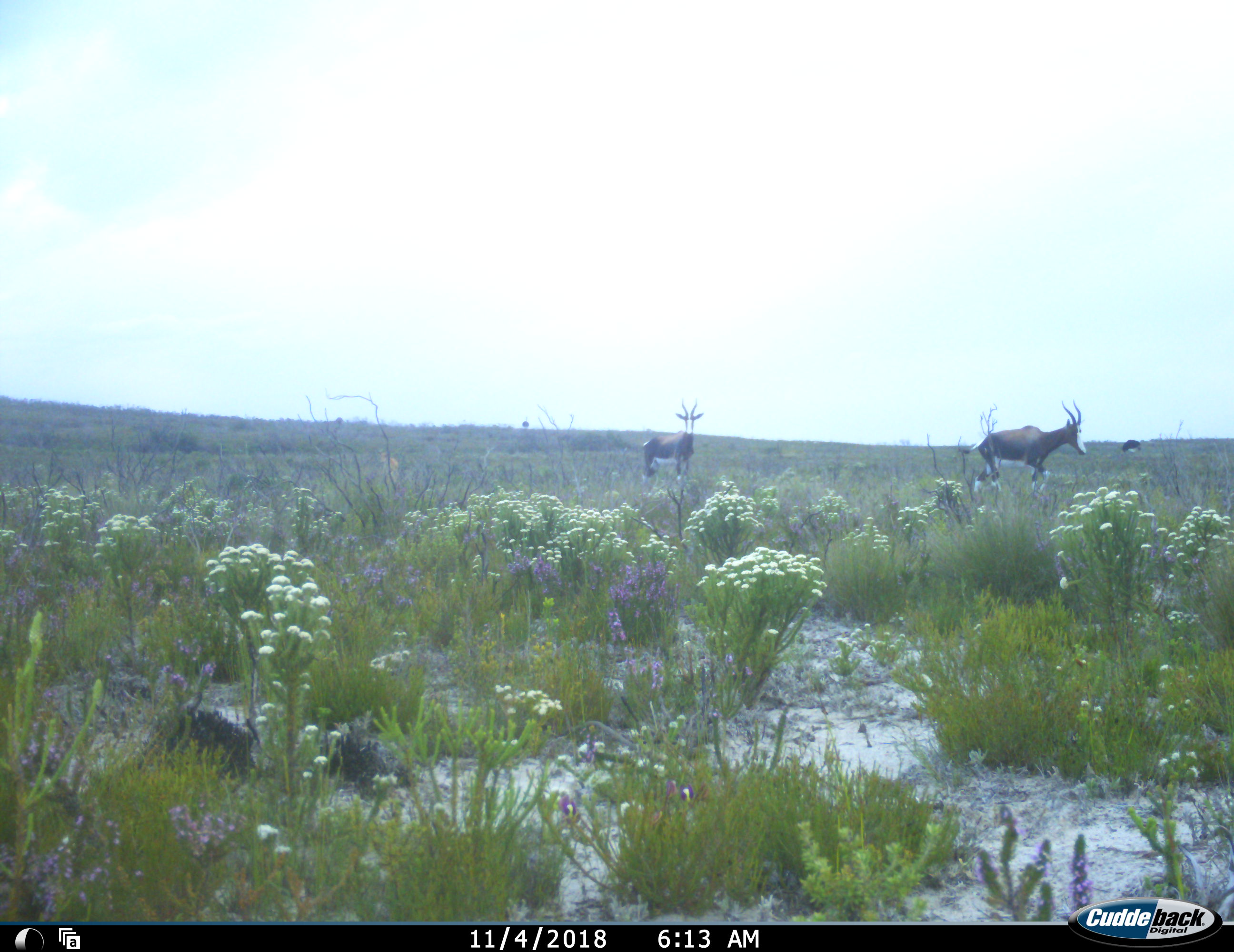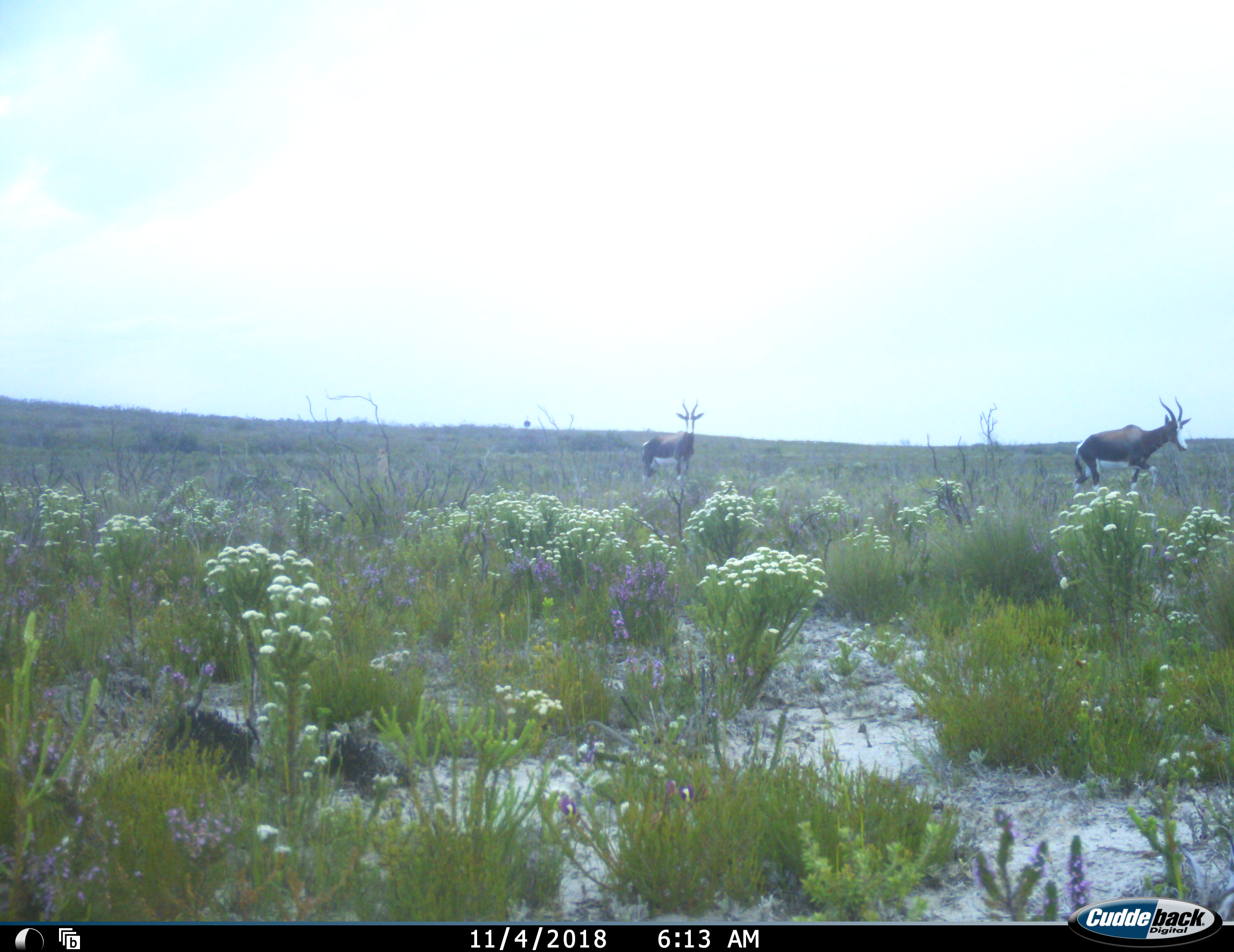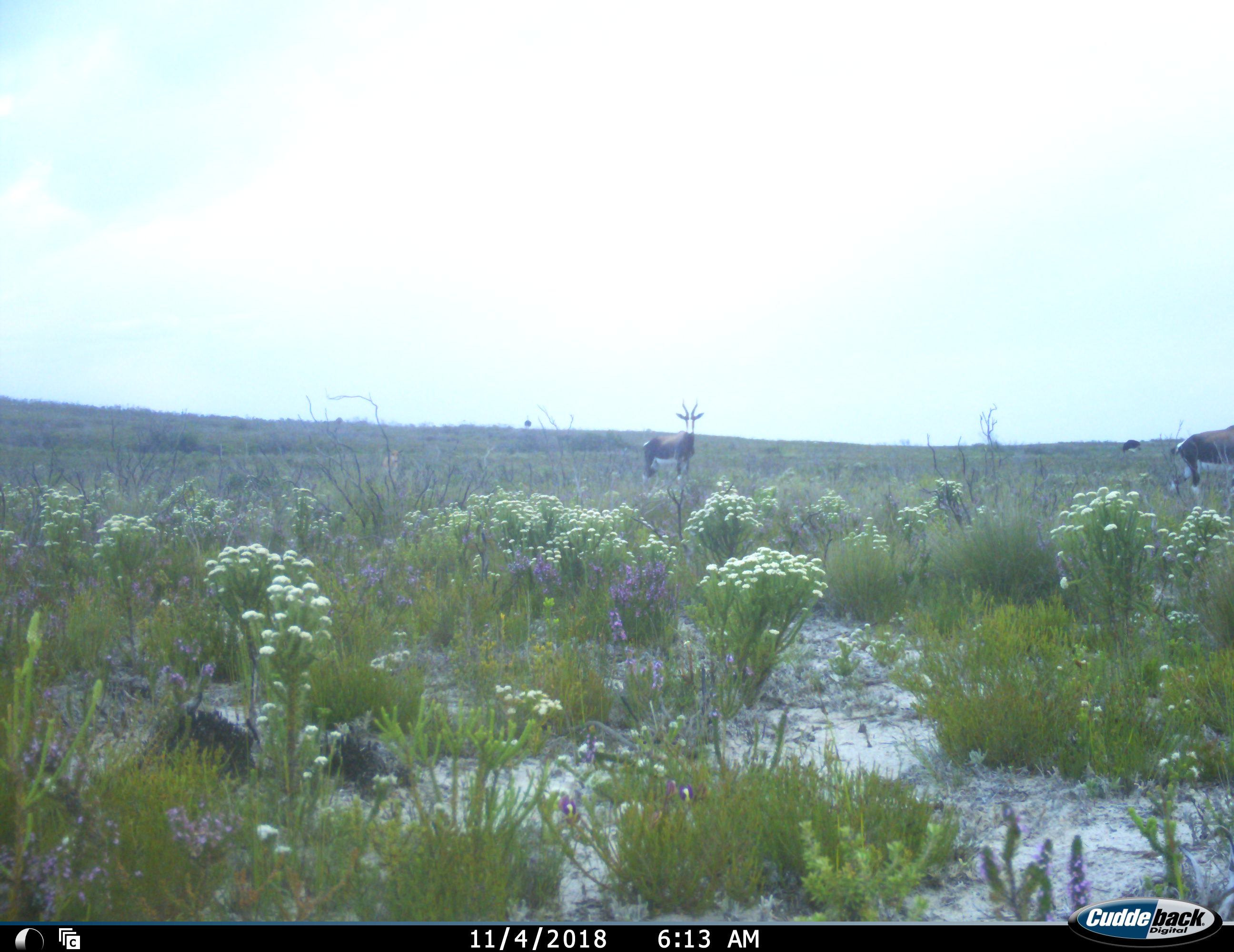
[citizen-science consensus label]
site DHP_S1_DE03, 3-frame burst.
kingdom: Animalia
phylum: Chordata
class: Mammalia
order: Artiodactyla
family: Bovidae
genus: Damaliscus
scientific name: Damaliscus pygargus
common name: bontebok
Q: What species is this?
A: Bontebok (Damaliscus pygargus).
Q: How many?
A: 2.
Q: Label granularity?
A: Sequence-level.